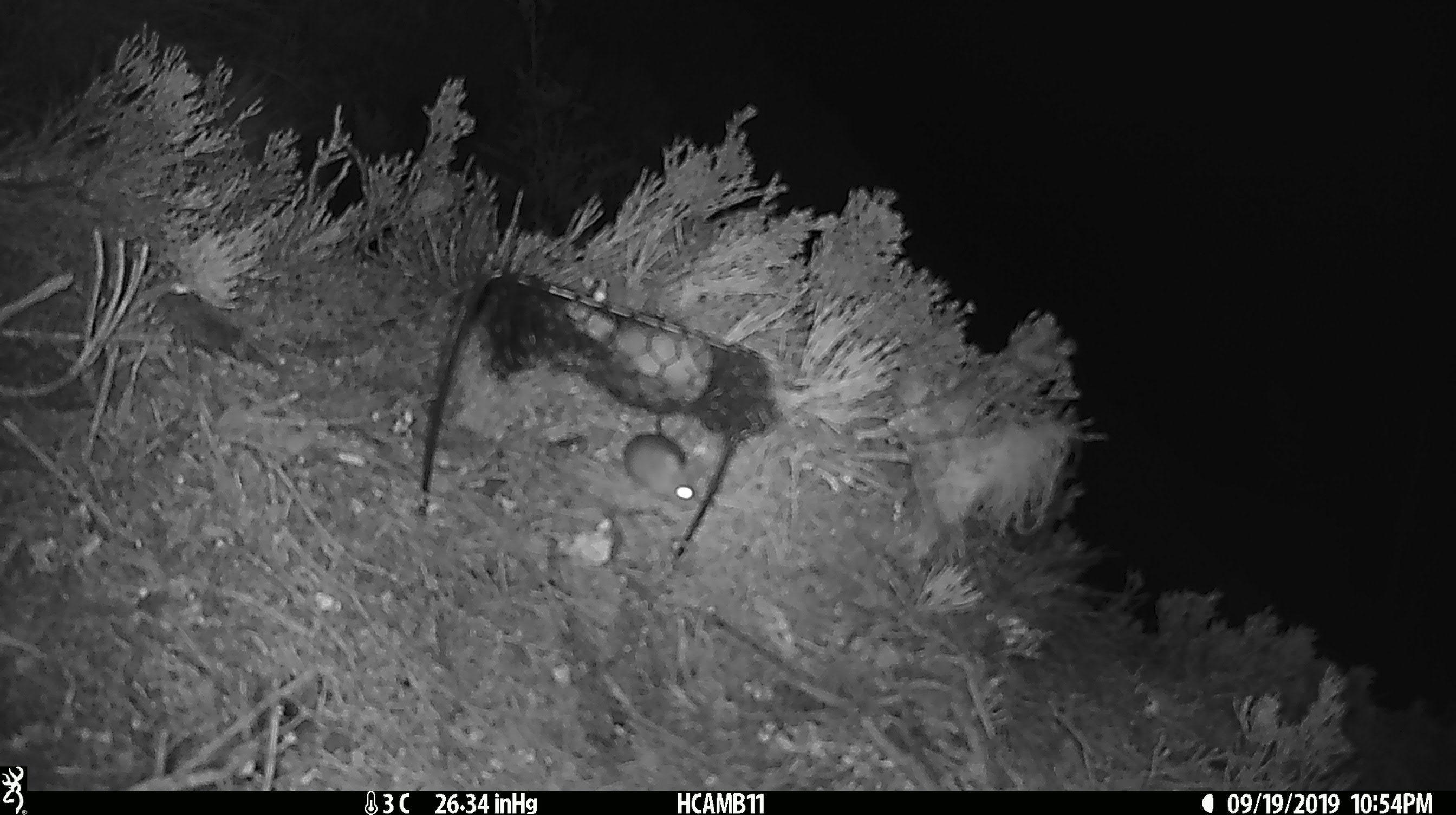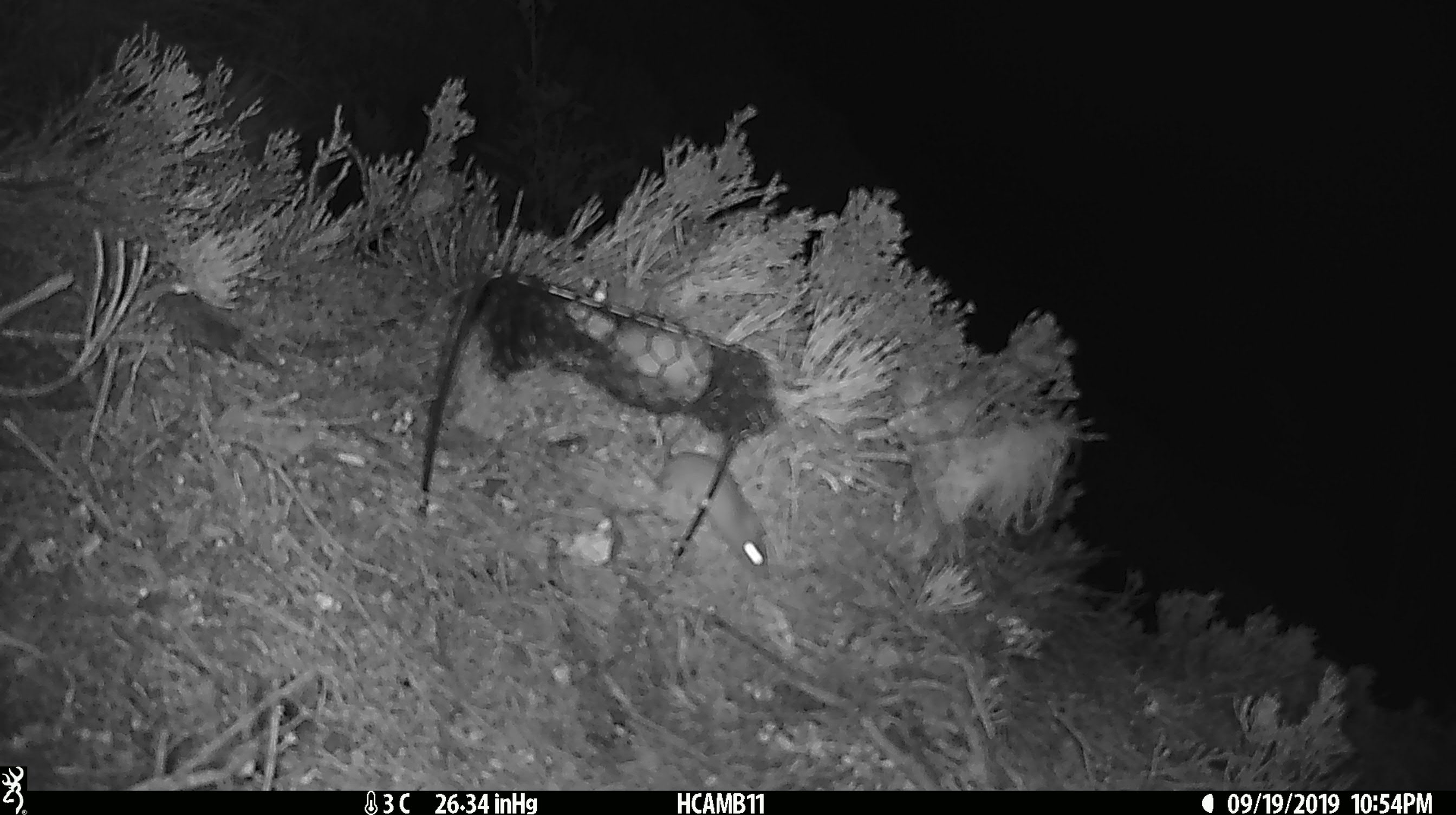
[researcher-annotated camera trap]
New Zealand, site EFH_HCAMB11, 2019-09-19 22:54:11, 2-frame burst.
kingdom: Animalia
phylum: Chordata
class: Mammalia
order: Rodentia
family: Muridae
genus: Mus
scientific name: Mus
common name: mouse